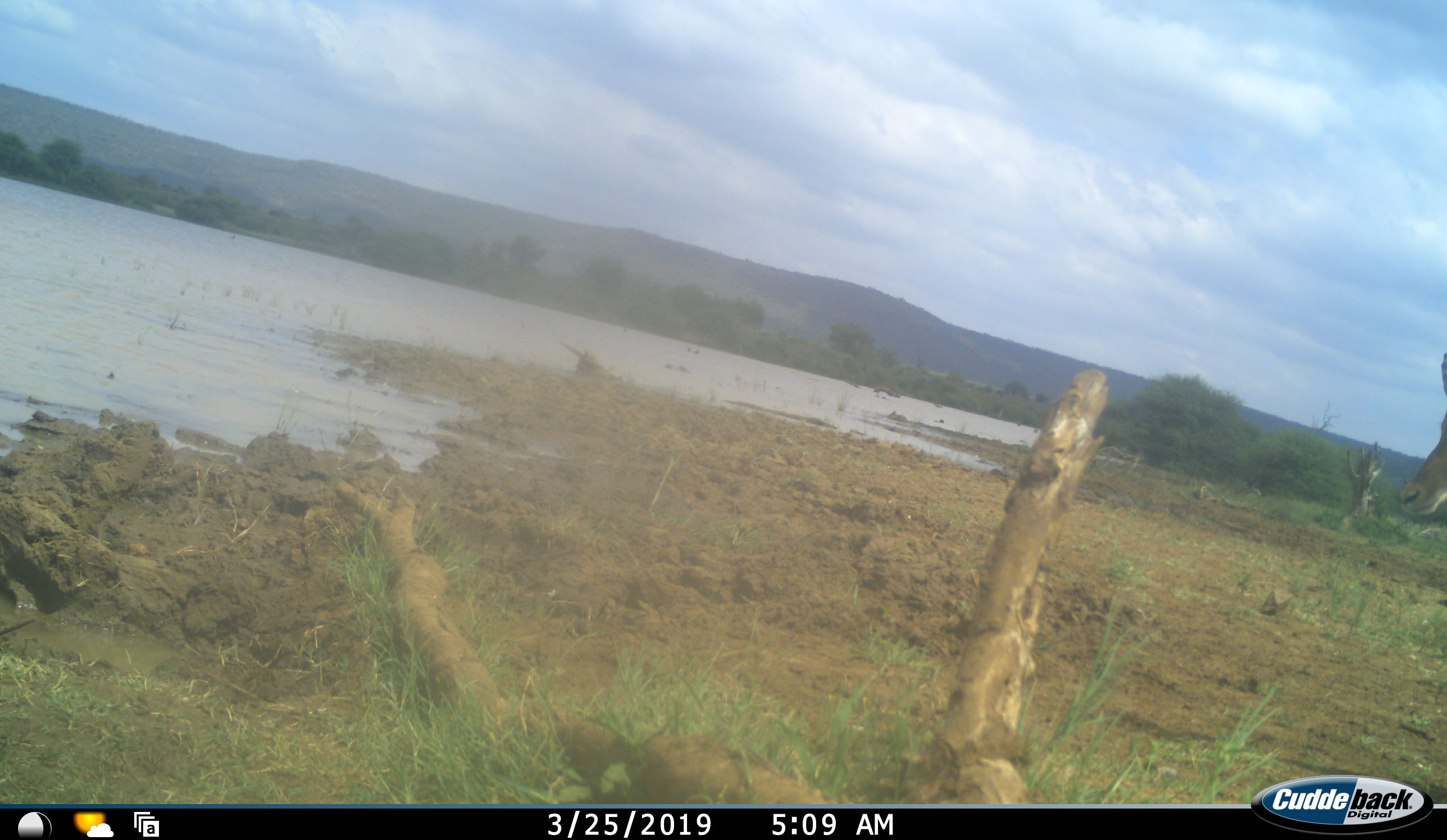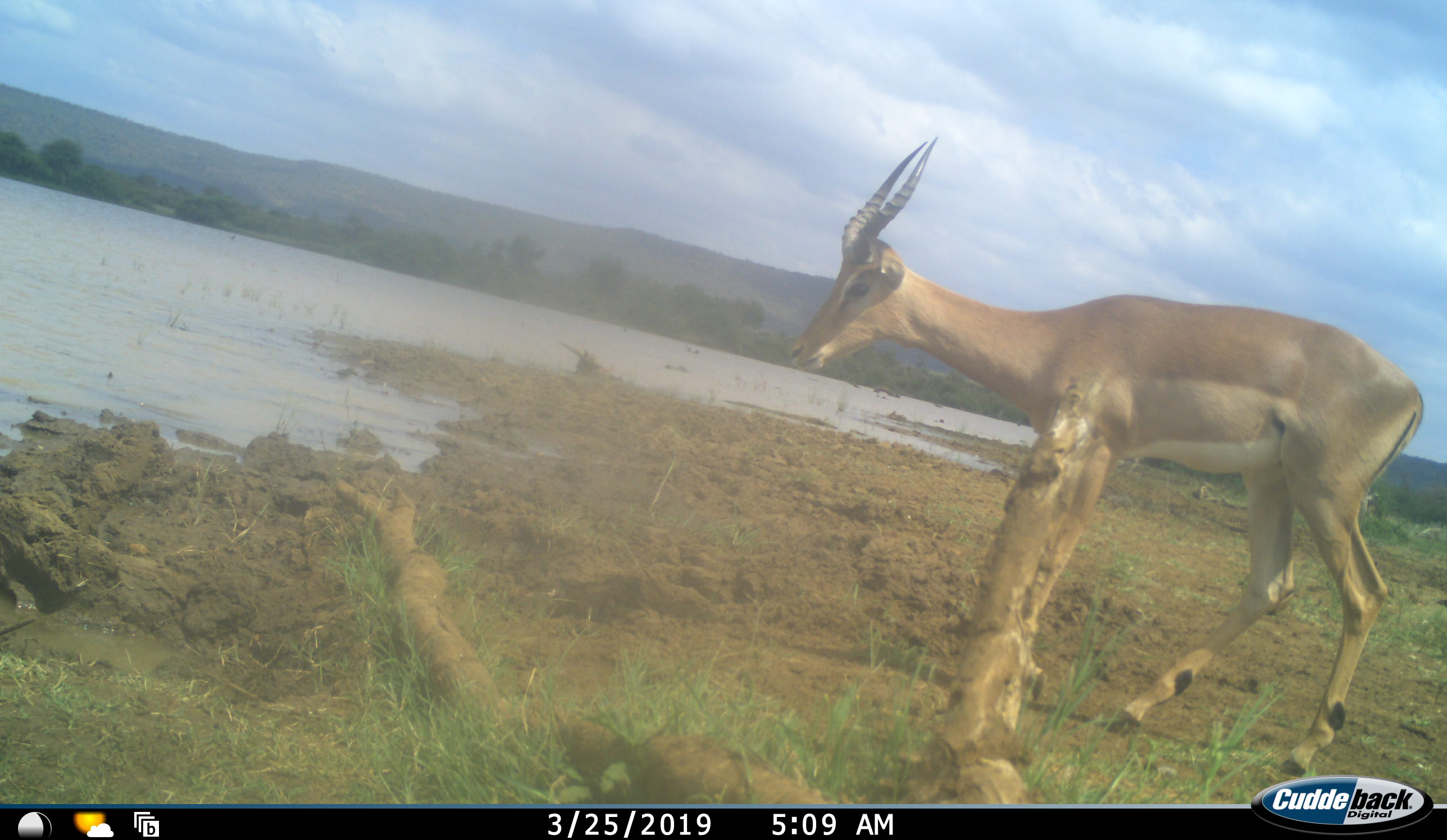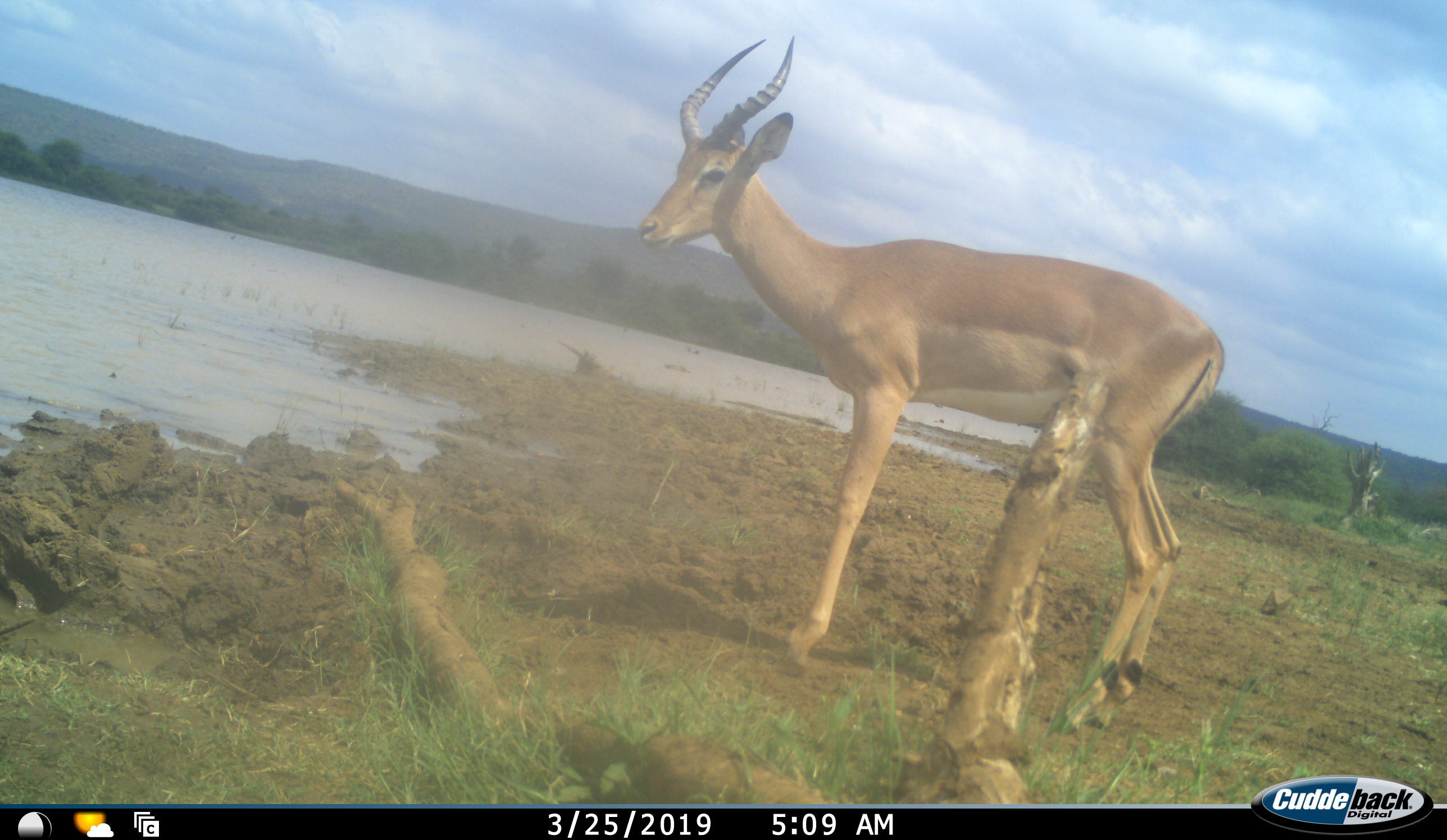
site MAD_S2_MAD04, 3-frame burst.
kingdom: Animalia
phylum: Chordata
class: Mammalia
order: Artiodactyla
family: Bovidae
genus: Aepyceros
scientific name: Aepyceros melampus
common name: impala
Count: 1.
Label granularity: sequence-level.